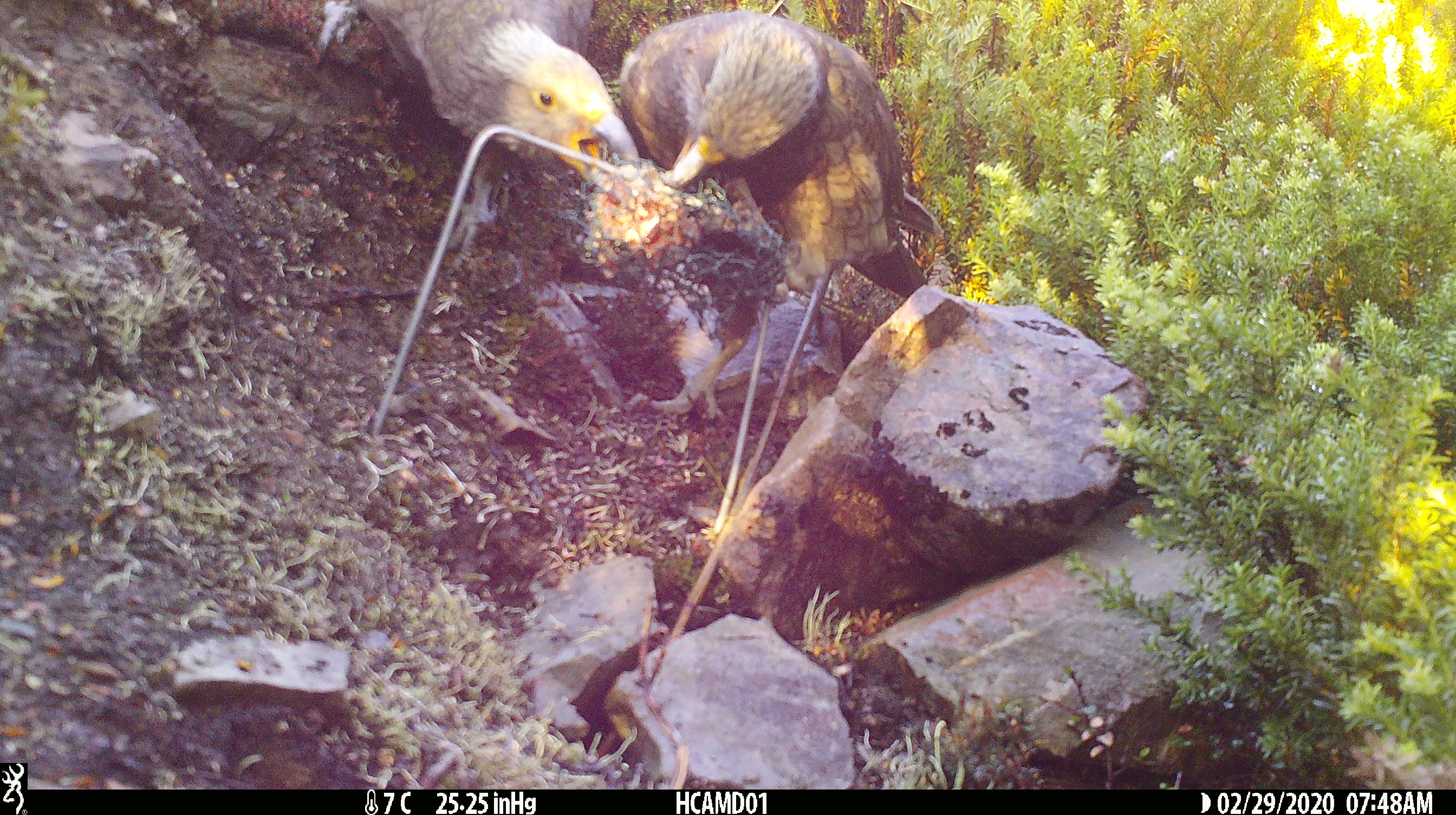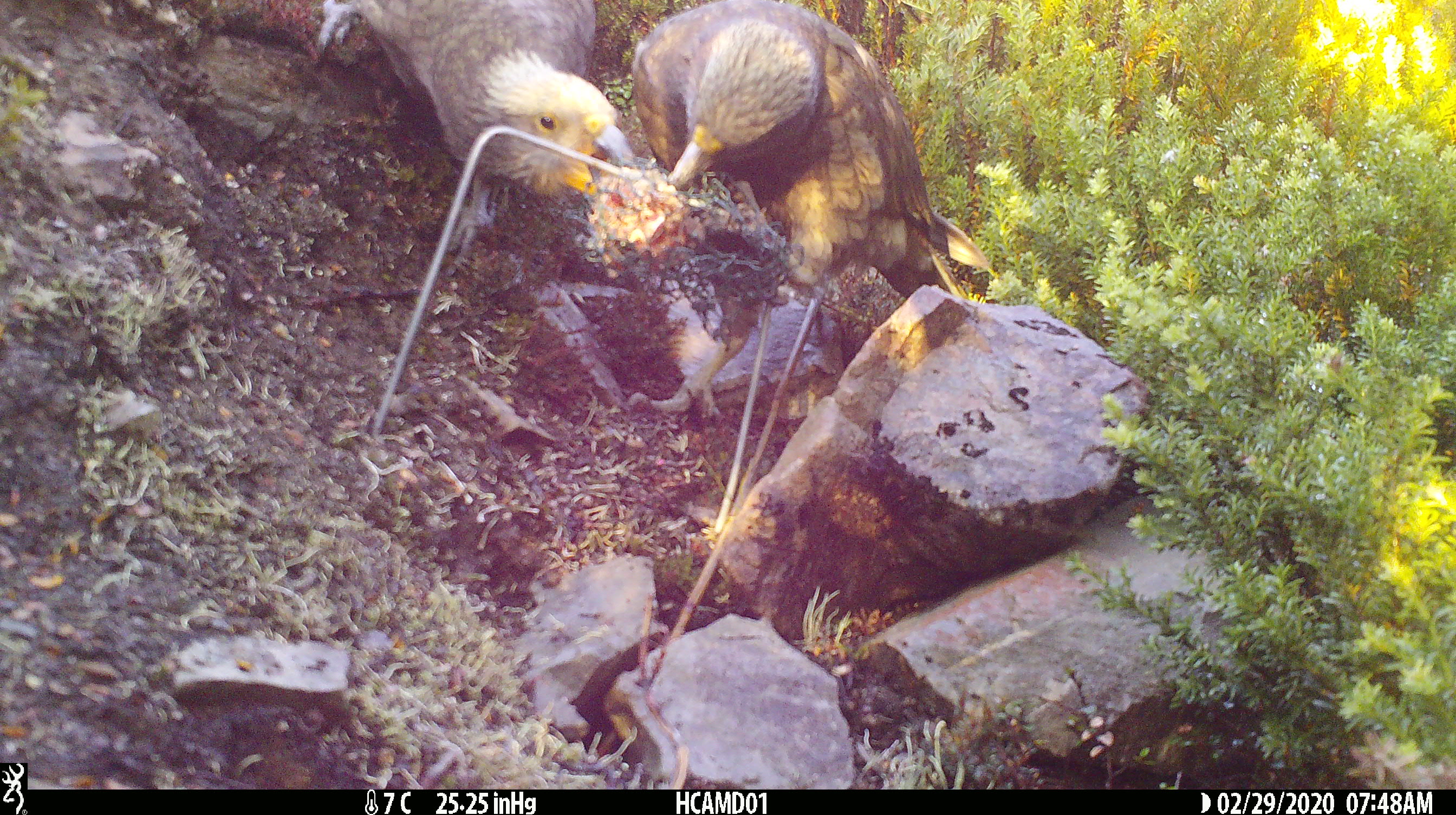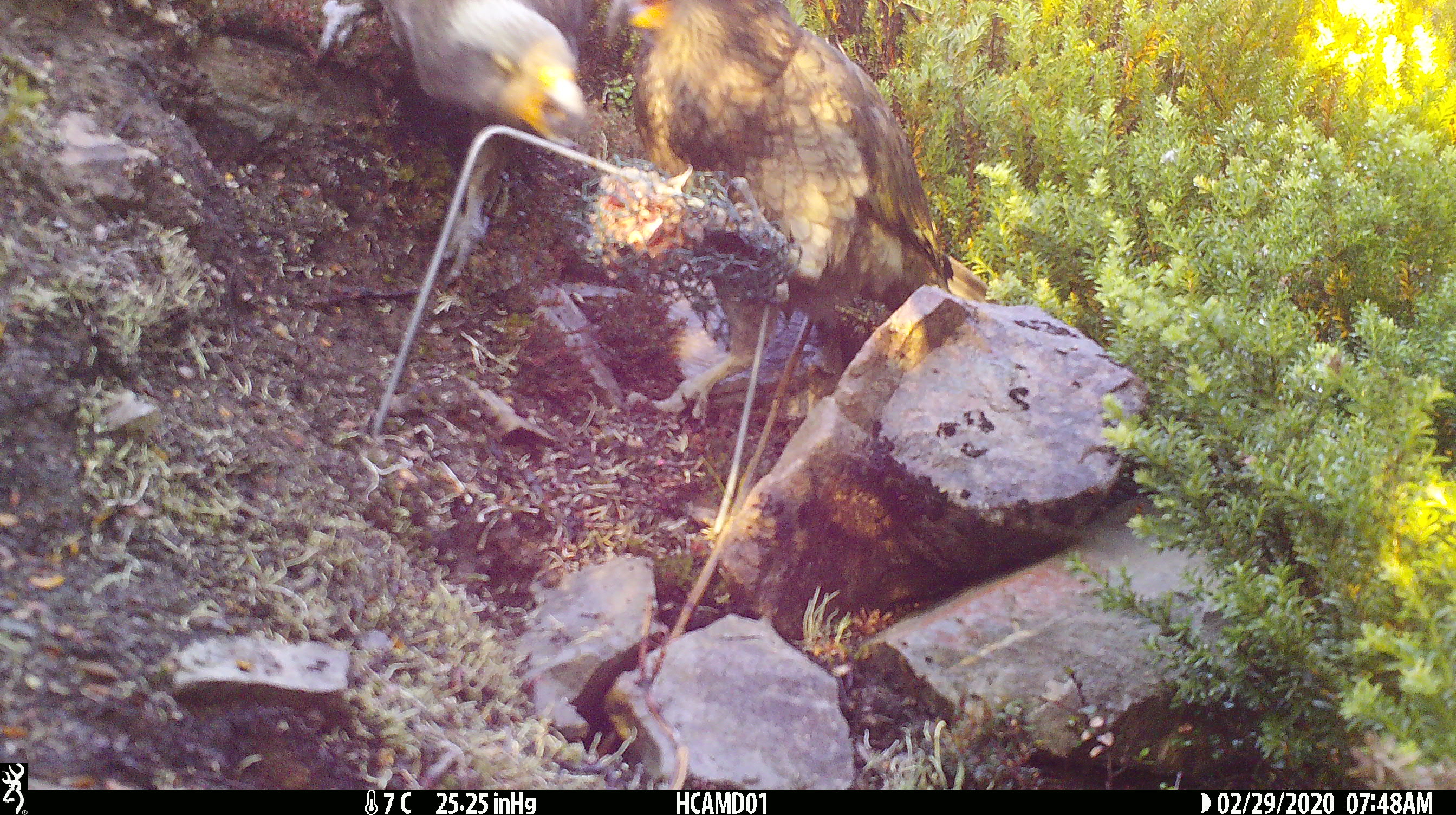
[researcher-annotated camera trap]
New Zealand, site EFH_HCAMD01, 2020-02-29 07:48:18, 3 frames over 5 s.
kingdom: Animalia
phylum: Chordata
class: Aves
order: Psittaciformes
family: Strigopidae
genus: Nestor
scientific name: Nestor notabilis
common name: kea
Kea (Nestor notabilis).